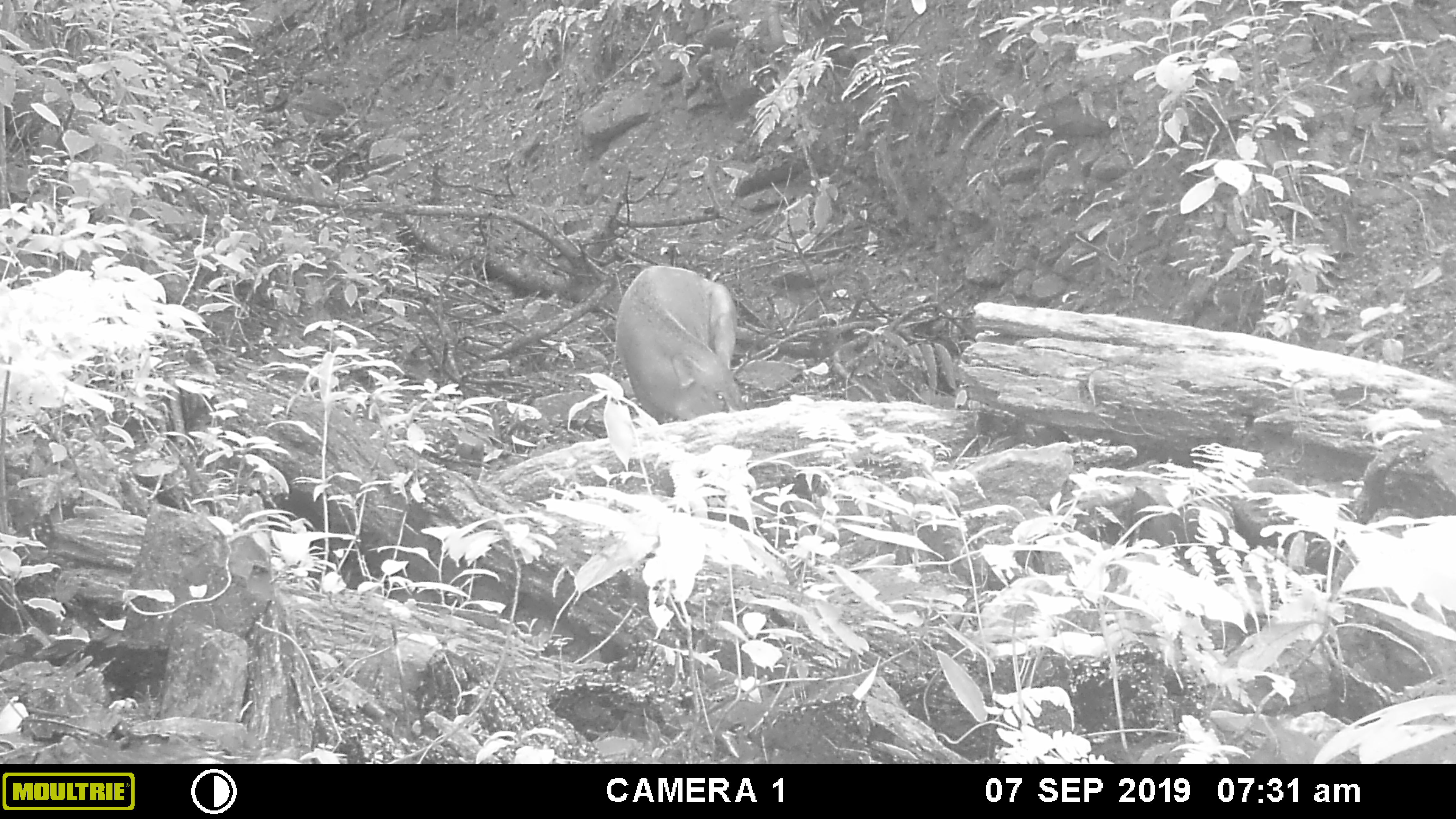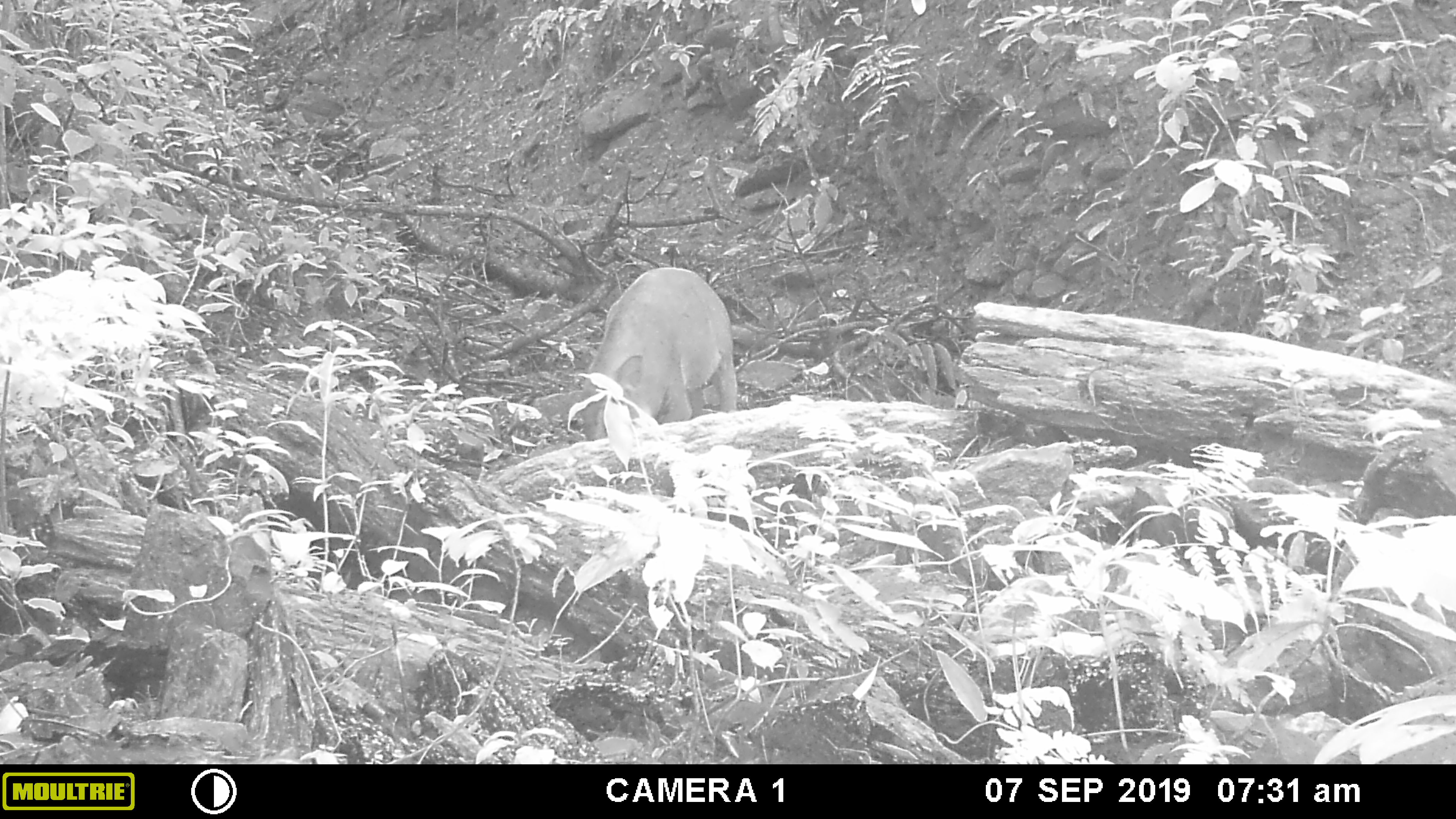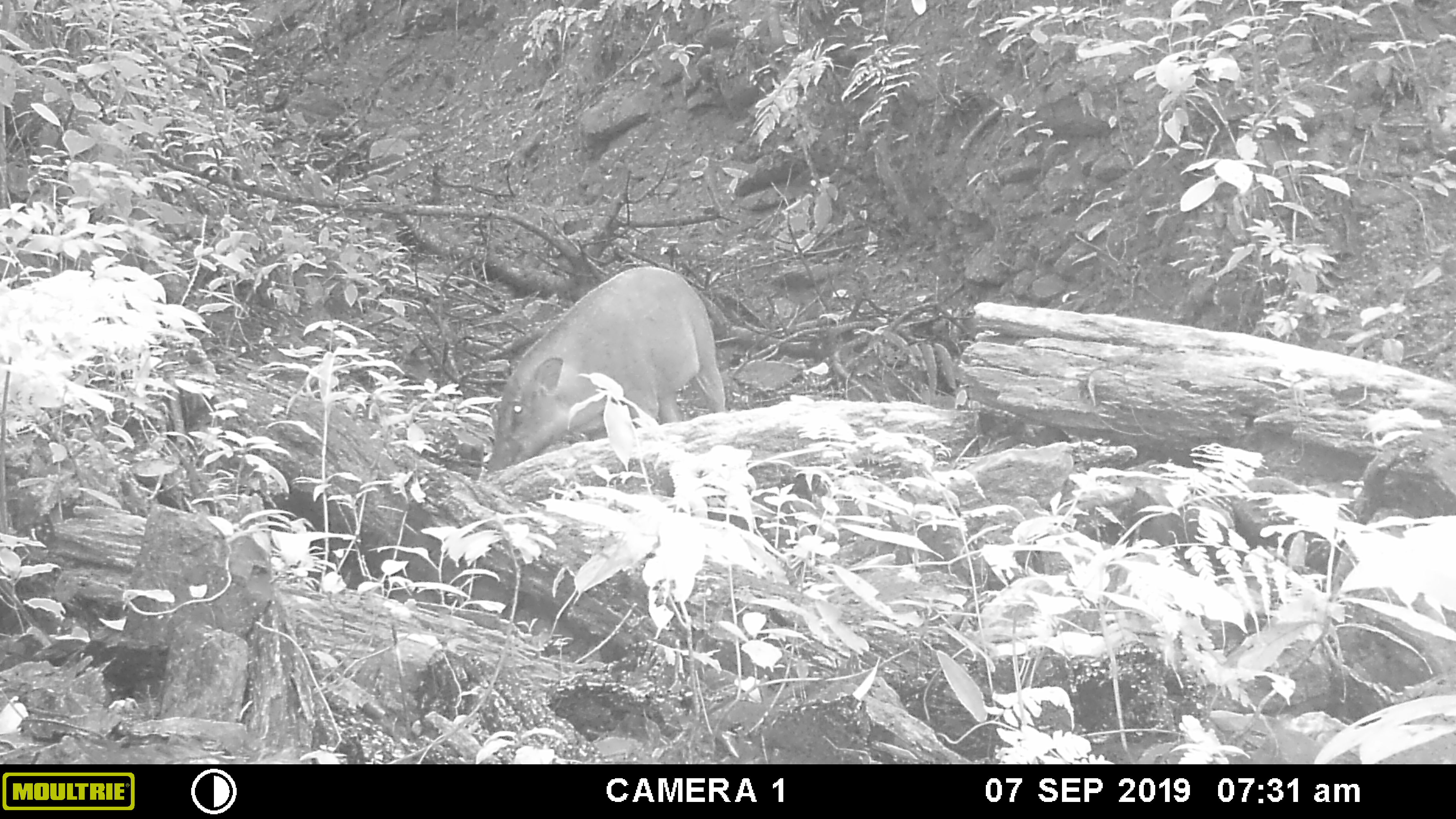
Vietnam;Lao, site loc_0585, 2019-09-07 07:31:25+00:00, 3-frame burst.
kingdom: Animalia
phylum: Chordata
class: Mammalia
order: Artiodactyla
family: Suidae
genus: Sus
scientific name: Sus scrofa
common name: eurasian wild pig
Eurasian wild pig (Sus scrofa). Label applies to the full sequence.